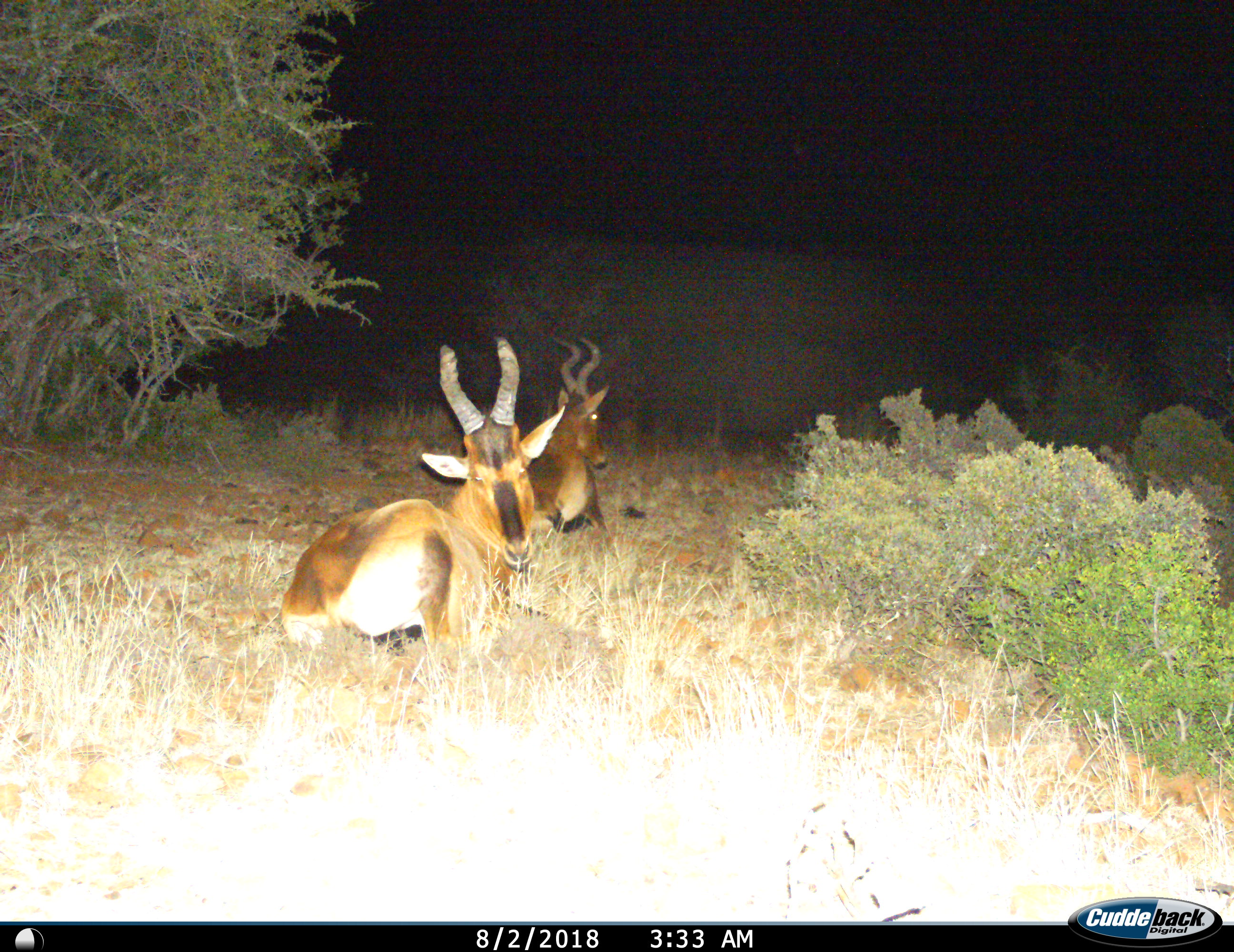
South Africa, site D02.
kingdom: Animalia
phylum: Chordata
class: Mammalia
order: Artiodactyla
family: Bovidae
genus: Alcelaphus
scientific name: Alcelaphus buselaphus caama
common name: red hartebeest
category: hartebeestred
Hartebeestred (red hartebeest) (Alcelaphus buselaphus caama), count 2. Behavior (volunteer vote fractions): standing 0%, resting 100%, moving 0%, interacting 0%. Young present (vote fraction): 0%. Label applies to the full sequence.